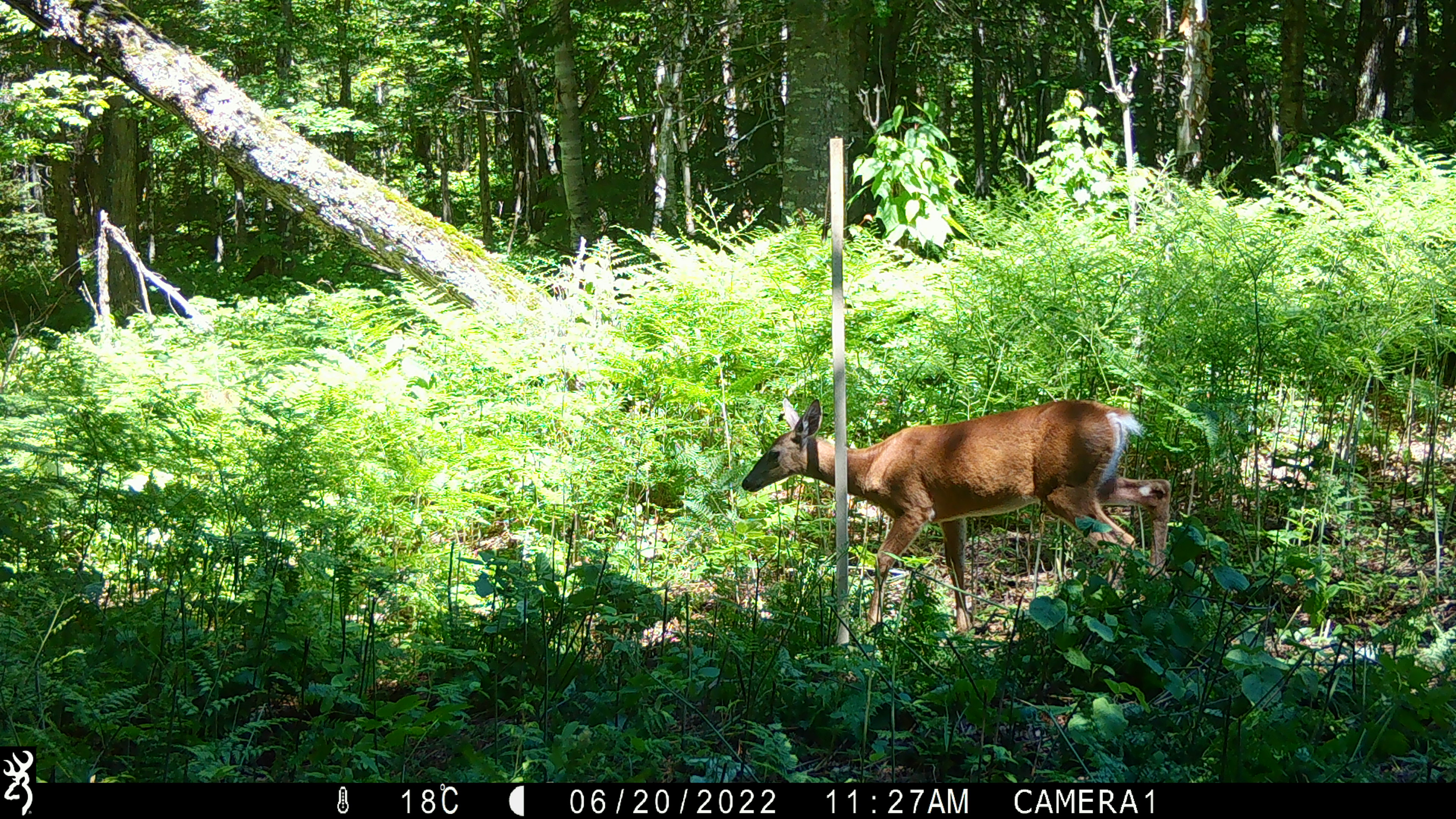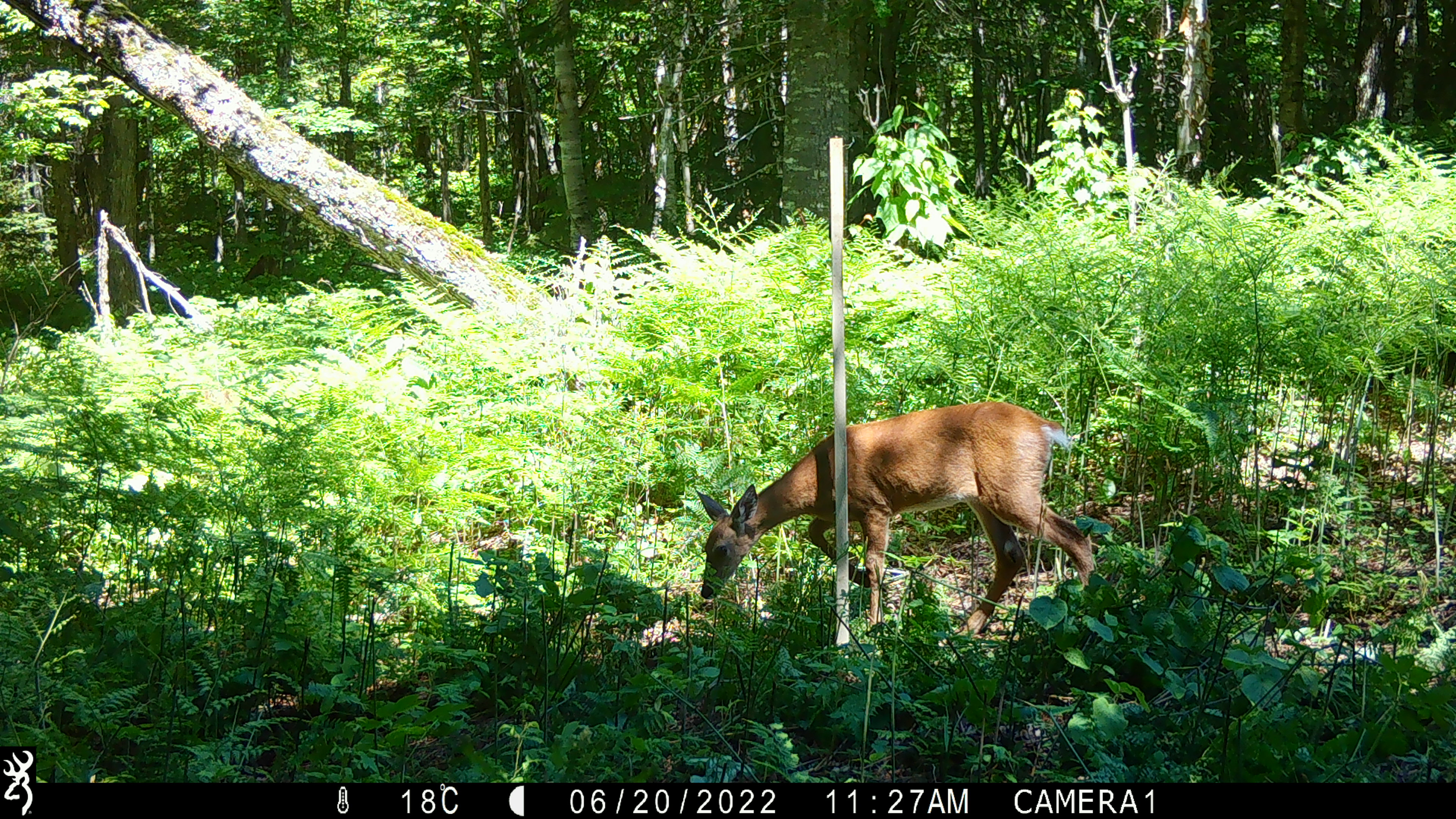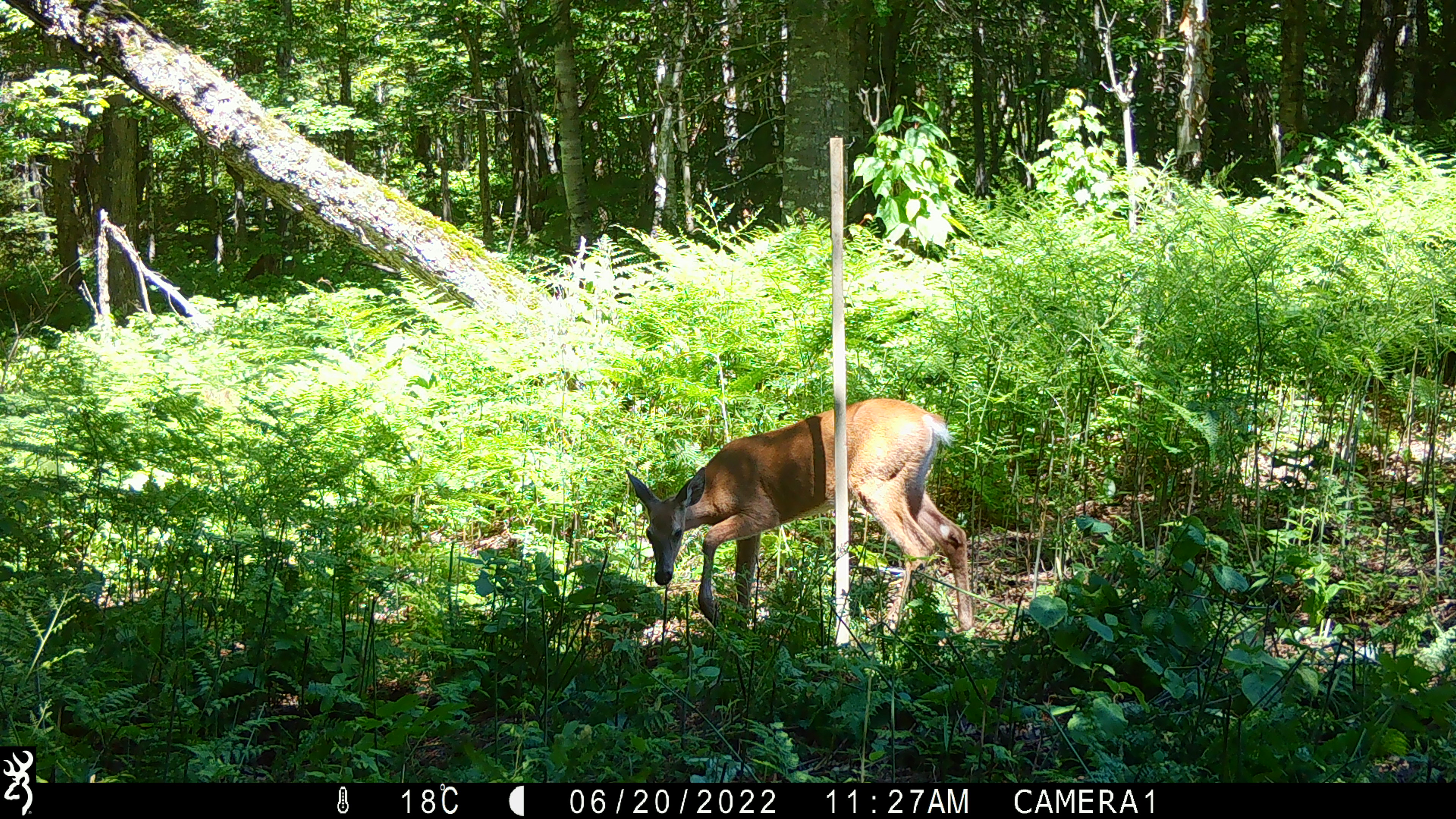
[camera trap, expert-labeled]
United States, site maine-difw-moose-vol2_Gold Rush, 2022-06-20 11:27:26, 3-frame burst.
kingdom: Animalia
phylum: Chordata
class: Mammalia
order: Artiodactyla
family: Cervidae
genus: Odocoileus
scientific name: Odocoileus virginianus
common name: white-tailed deer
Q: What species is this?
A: White-tailed deer (Odocoileus virginianus).